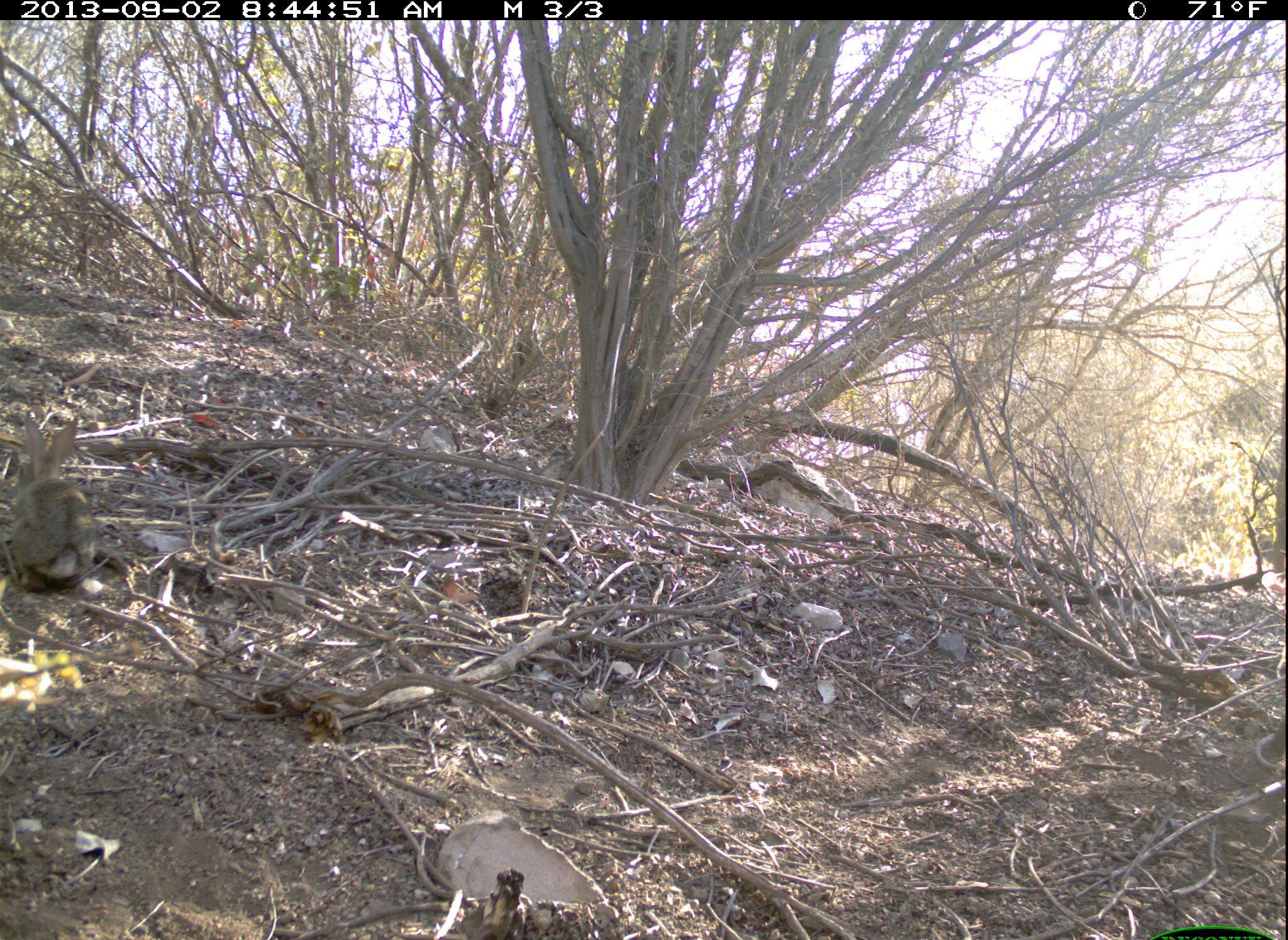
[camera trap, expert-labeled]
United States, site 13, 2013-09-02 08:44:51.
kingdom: Animalia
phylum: Chordata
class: Mammalia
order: Lagomorpha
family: Leporidae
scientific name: Leporidae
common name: rabbits and hares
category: rabbit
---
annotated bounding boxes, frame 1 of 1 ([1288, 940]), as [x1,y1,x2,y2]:
rabbit: [6,414,94,592]